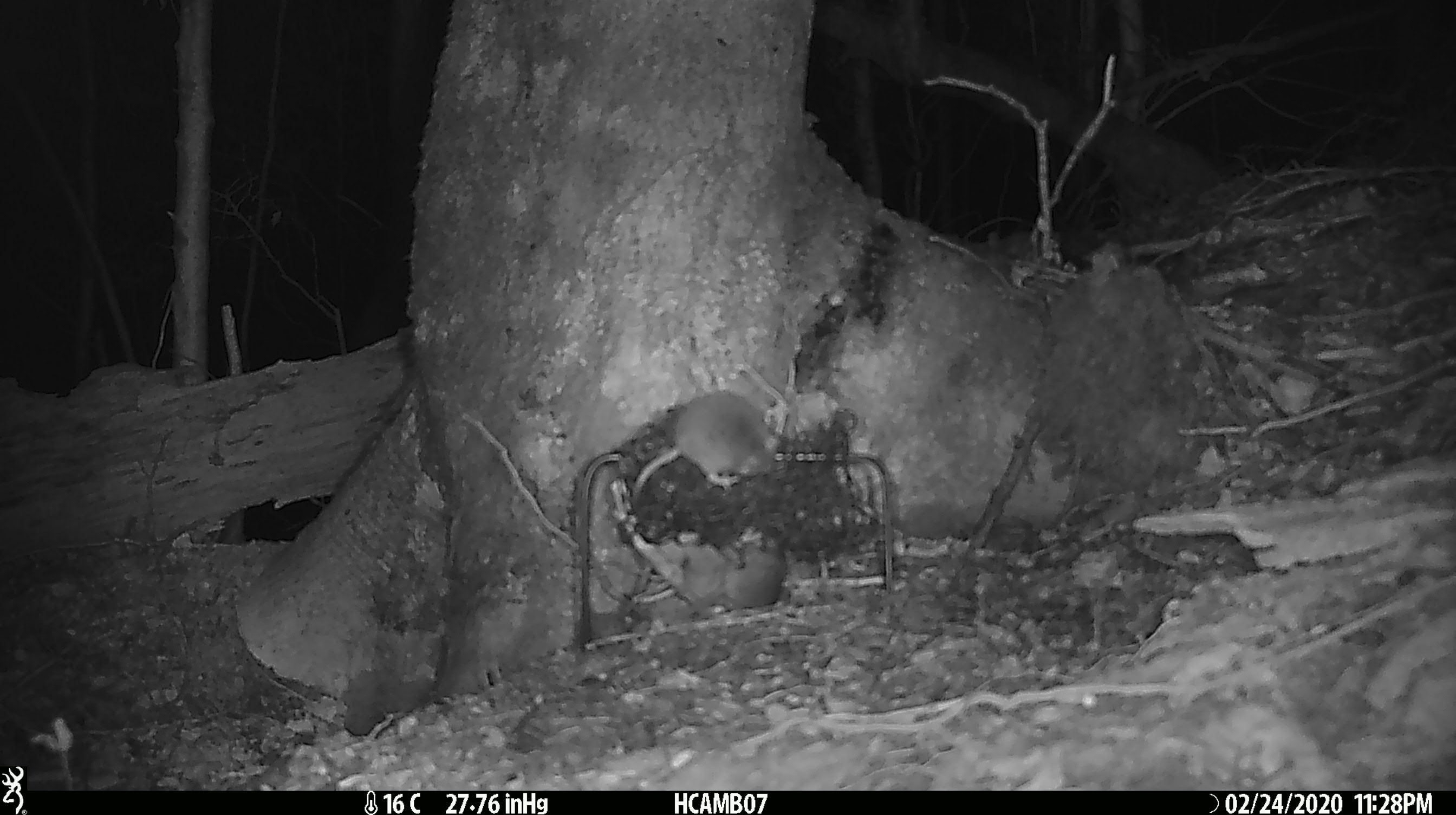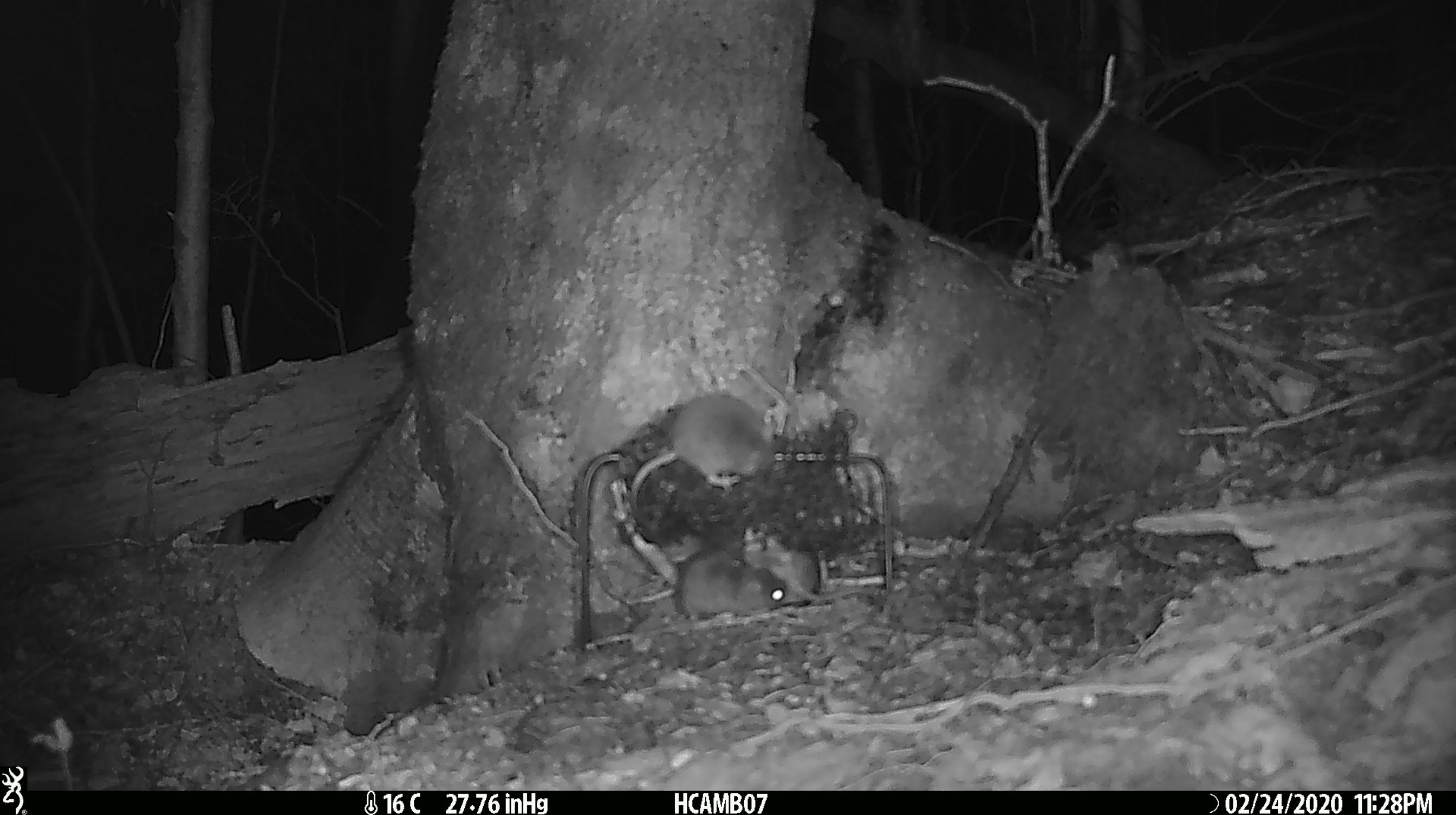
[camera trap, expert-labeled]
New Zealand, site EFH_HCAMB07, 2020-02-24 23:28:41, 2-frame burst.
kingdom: Animalia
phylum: Chordata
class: Mammalia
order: Rodentia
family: Muridae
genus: Mus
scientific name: Mus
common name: mouse